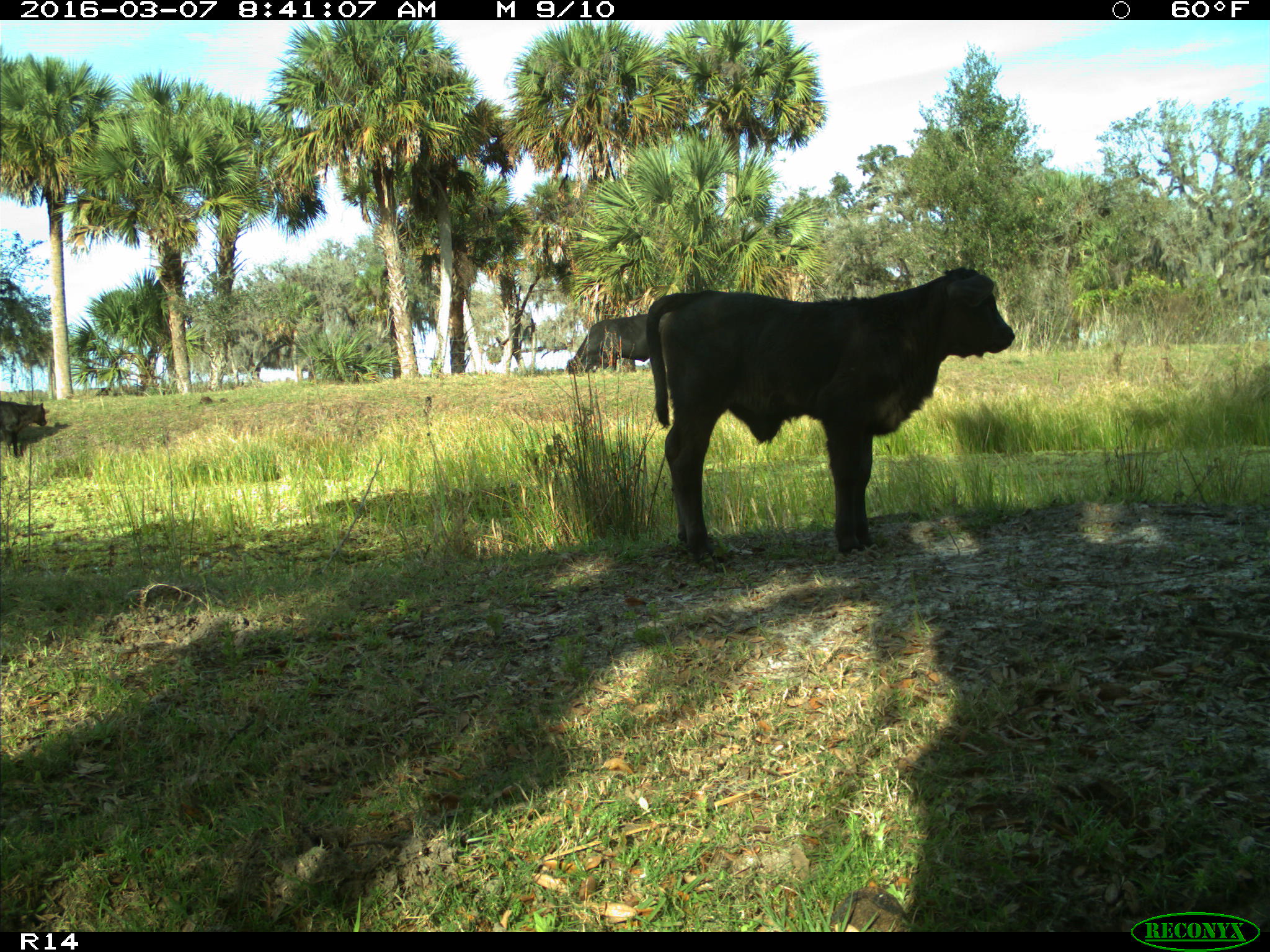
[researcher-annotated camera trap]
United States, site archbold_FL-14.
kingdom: Animalia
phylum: Chordata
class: Mammalia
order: Artiodactyla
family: Bovidae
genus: Bos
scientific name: Bos taurus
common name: domestic cow